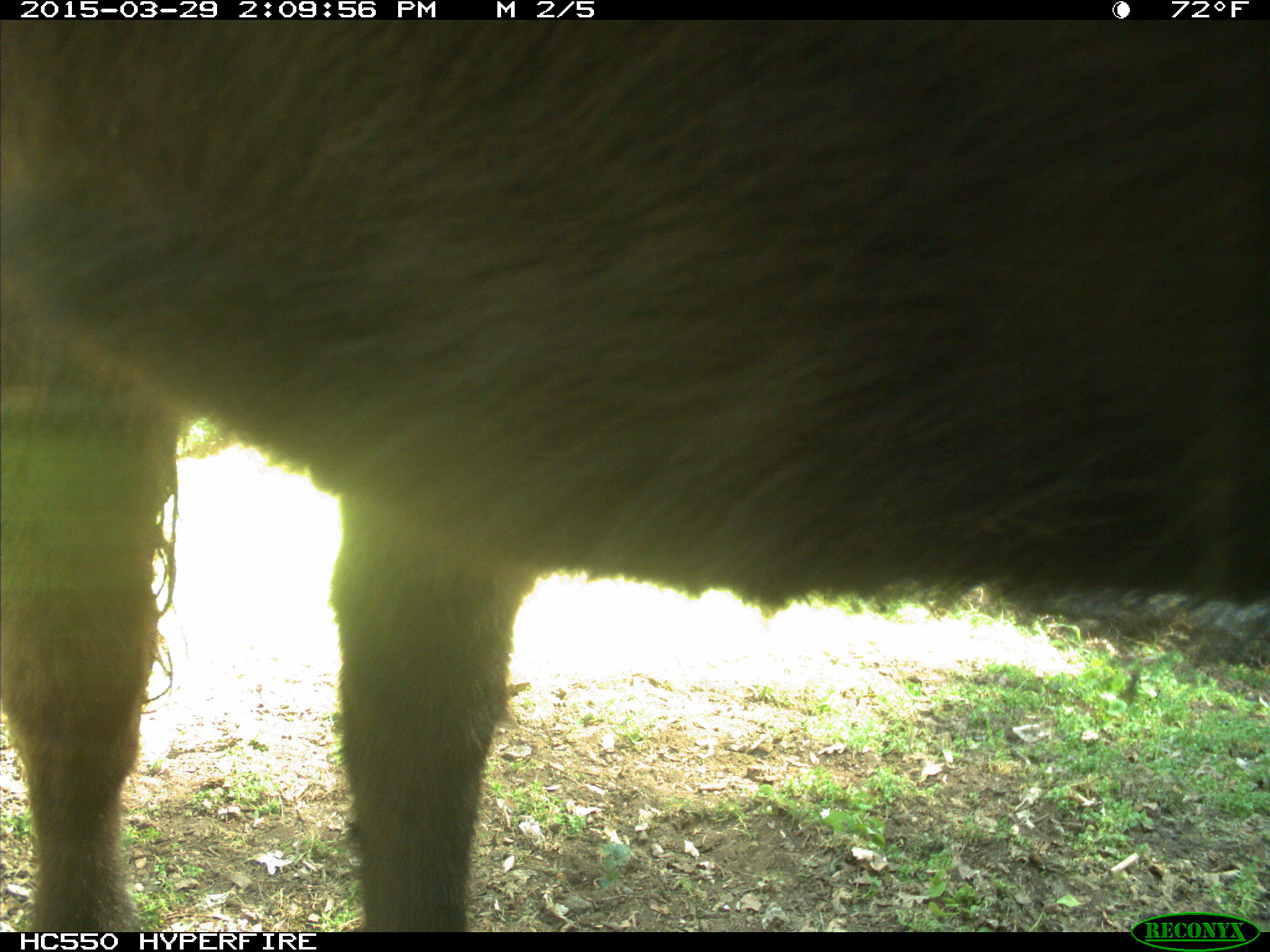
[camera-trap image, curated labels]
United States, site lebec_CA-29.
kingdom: Animalia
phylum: Chordata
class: Mammalia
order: Artiodactyla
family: Bovidae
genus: Bos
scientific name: Bos taurus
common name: domestic cow